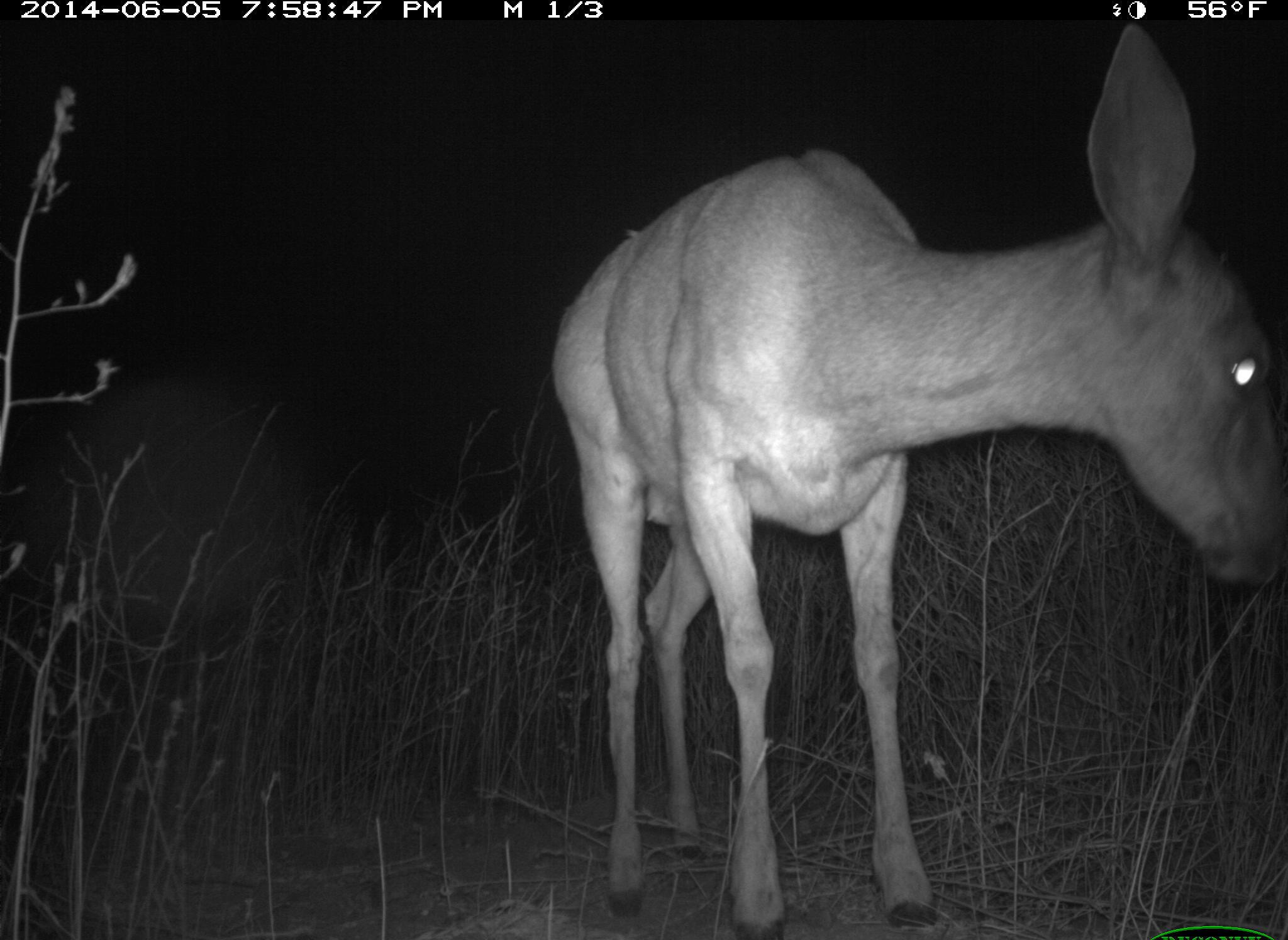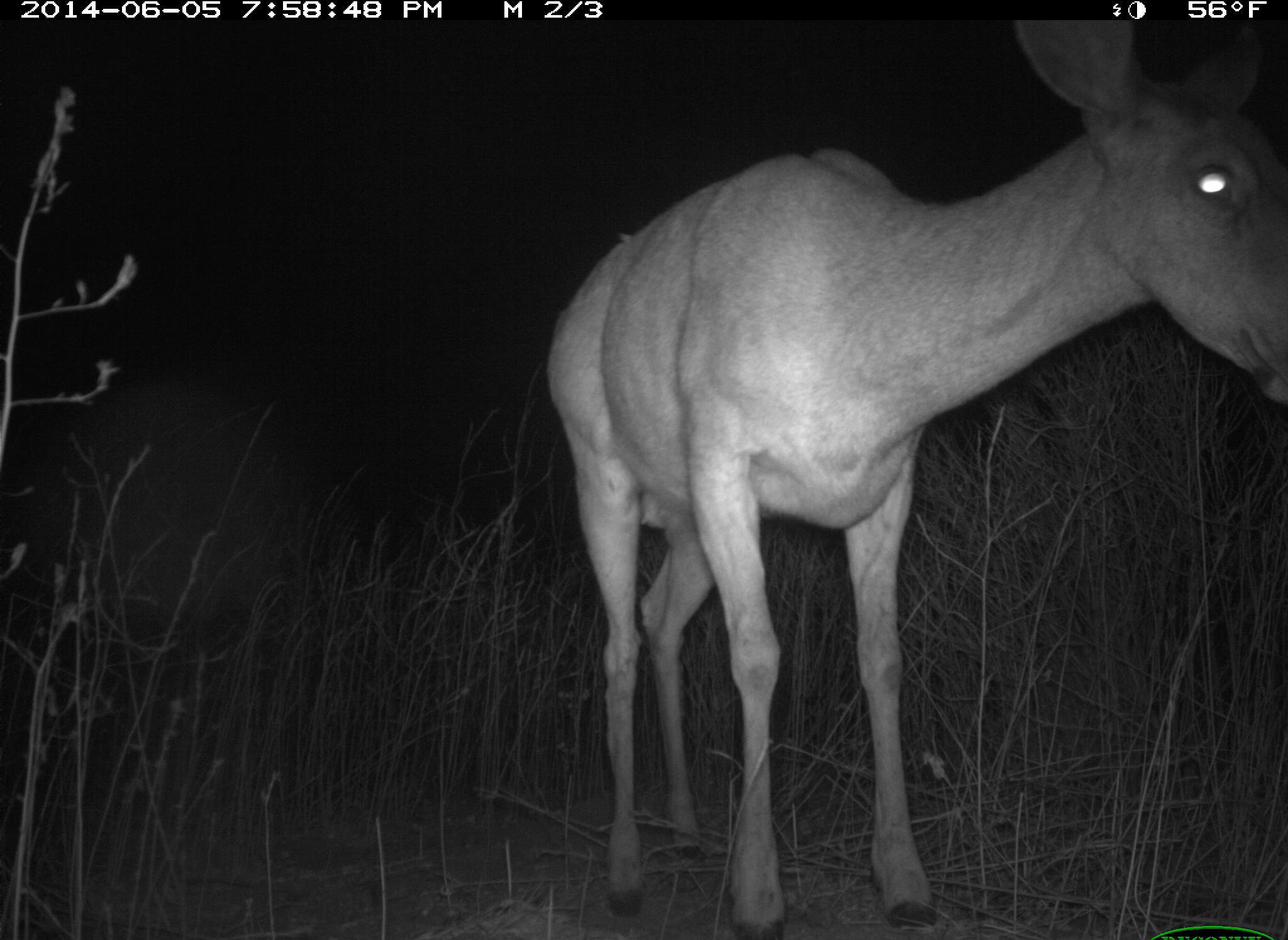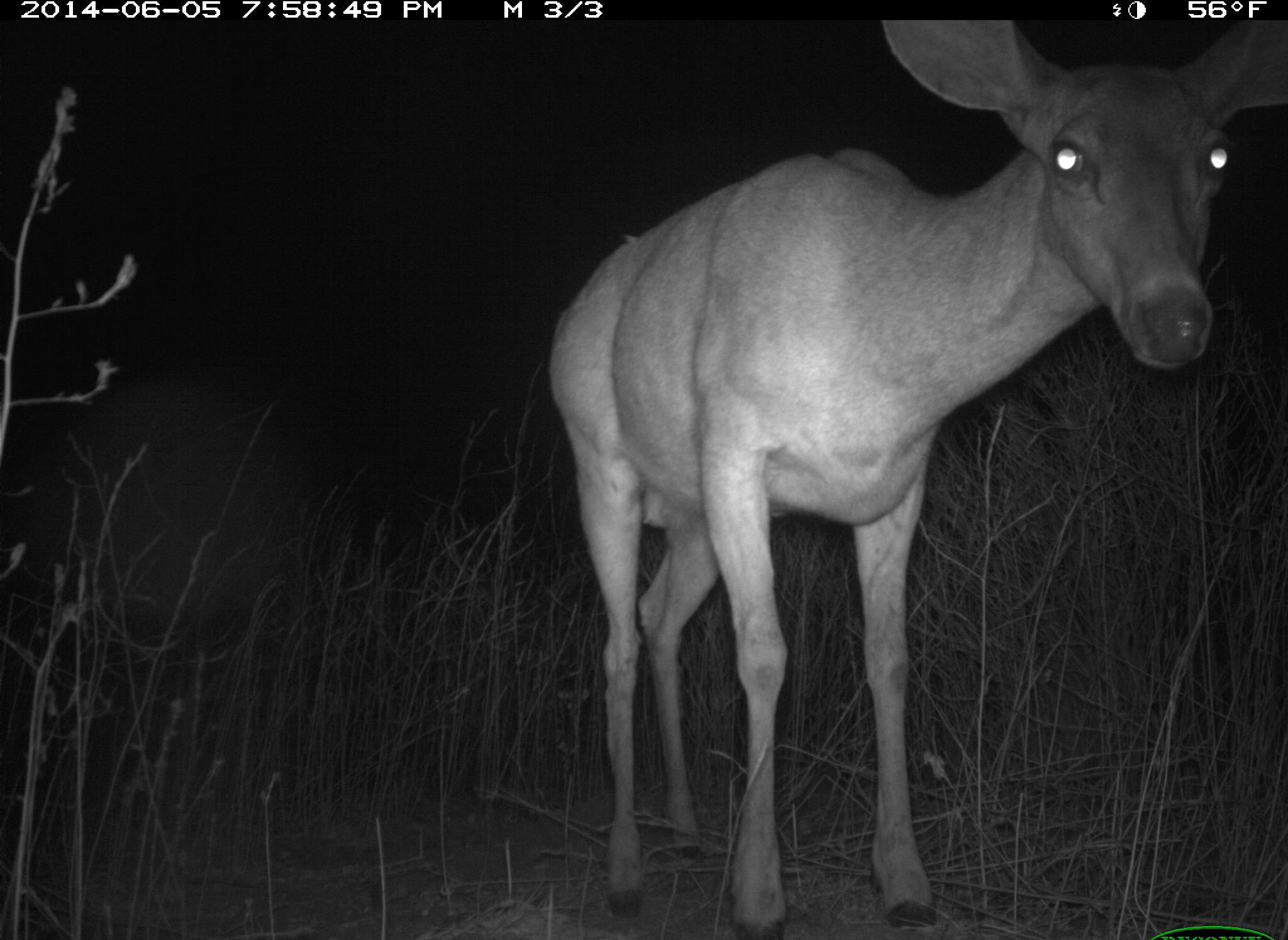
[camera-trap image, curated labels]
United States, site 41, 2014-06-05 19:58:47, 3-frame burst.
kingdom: Animalia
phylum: Chordata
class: Mammalia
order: Artiodactyla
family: Cervidae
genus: Odocoileus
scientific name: Odocoileus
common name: deer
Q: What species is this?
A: Deer (Odocoileus).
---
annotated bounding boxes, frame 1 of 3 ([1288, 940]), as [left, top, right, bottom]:
deer: [553, 24, 1286, 940]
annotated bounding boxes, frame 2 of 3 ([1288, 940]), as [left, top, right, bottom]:
deer: [543, 17, 1287, 939]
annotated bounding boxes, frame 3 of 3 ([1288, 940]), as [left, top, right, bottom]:
deer: [546, 13, 1285, 939]